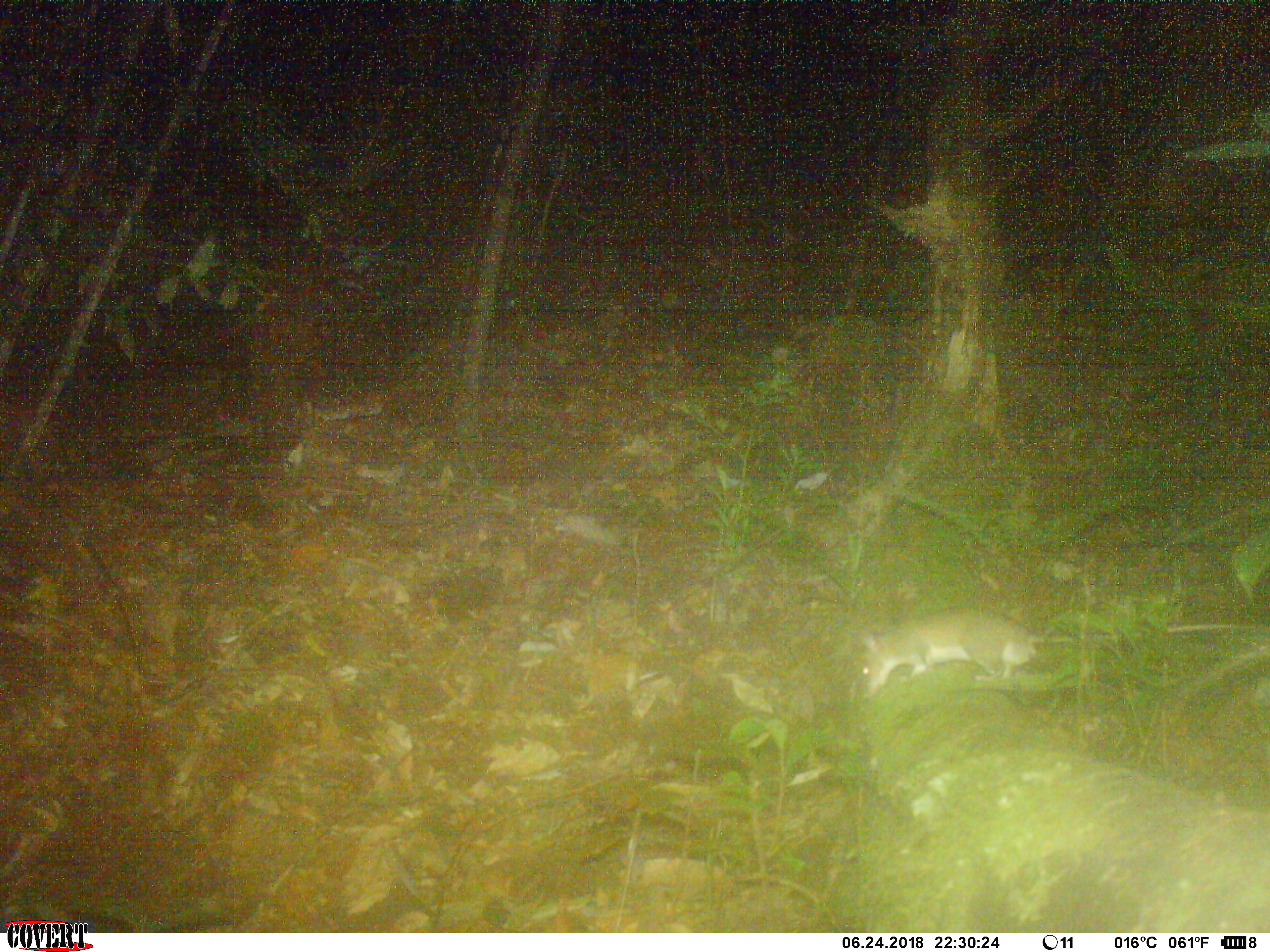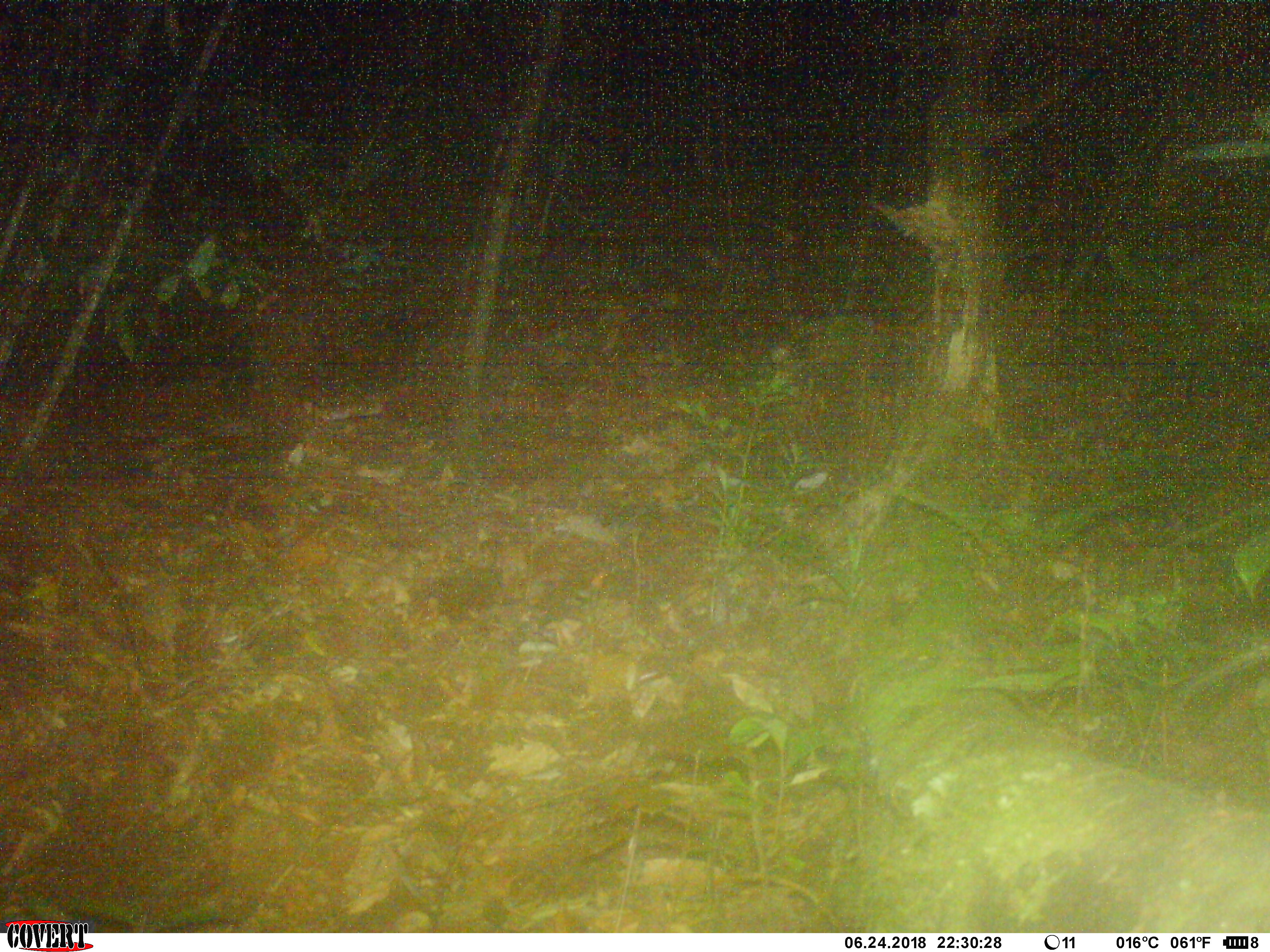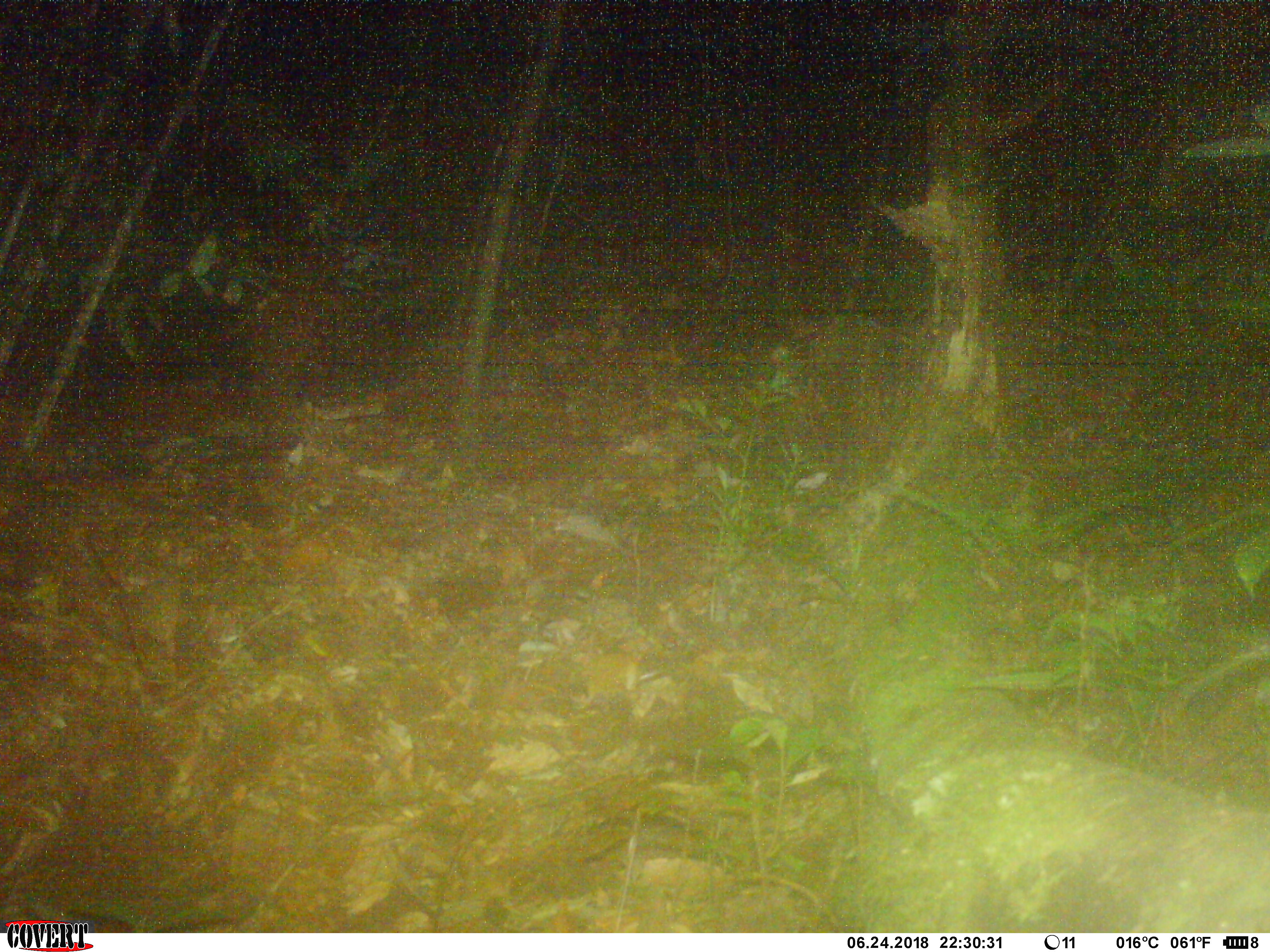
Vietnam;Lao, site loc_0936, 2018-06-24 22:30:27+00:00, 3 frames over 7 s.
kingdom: Animalia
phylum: Chordata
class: Mammalia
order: Rodentia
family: Muridae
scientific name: Muridae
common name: old-world mice and rats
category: unidentified murid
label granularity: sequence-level